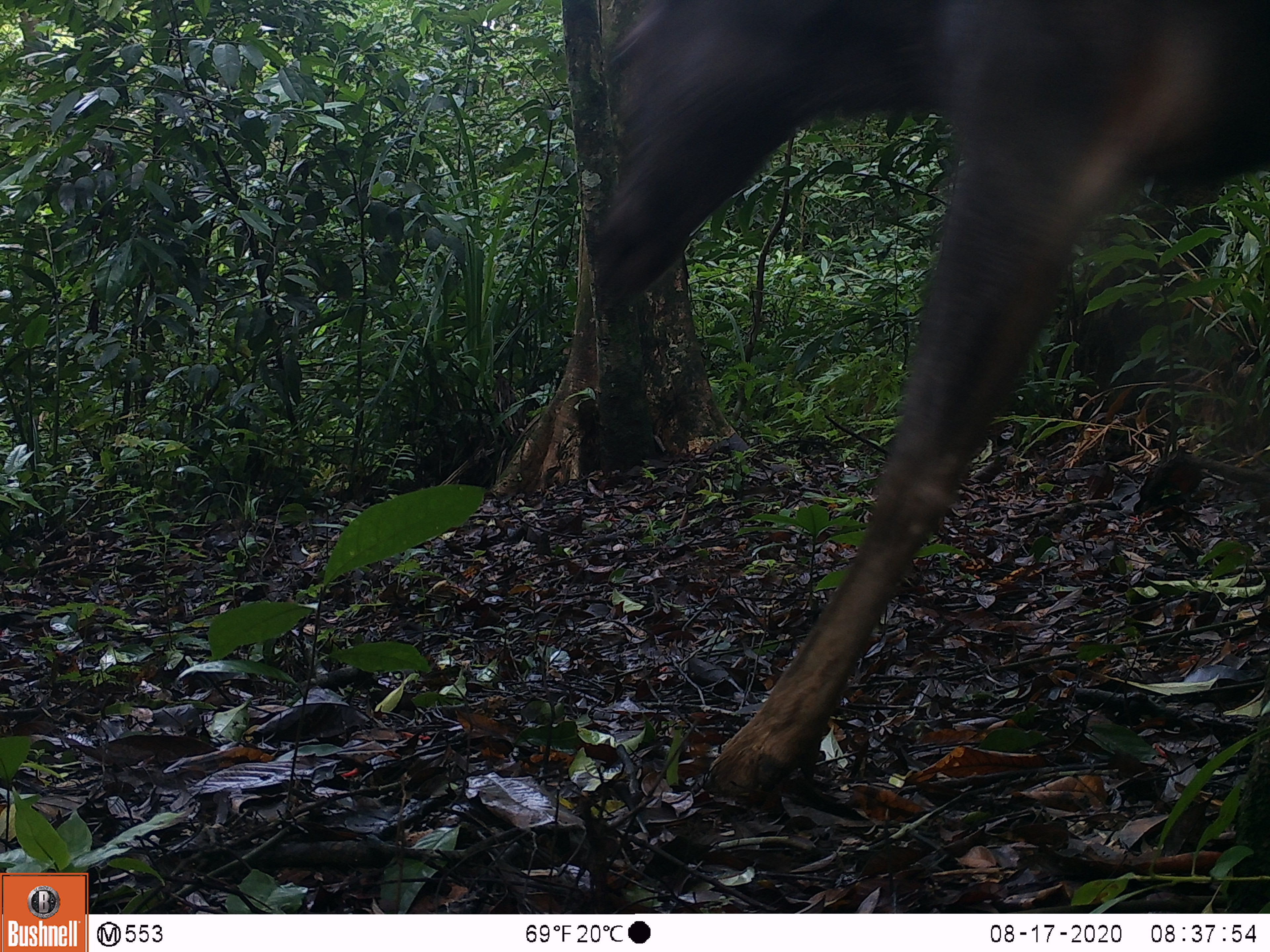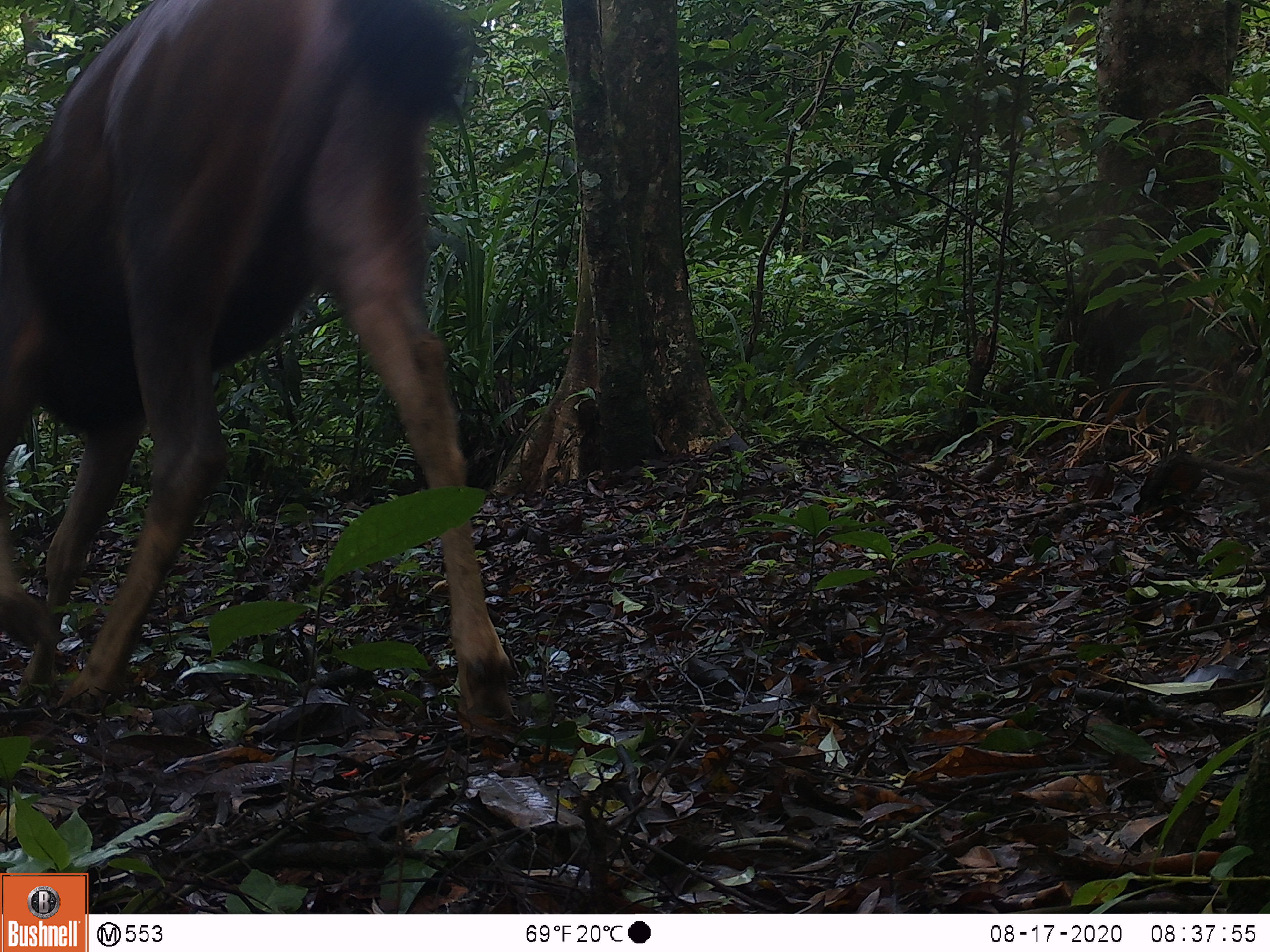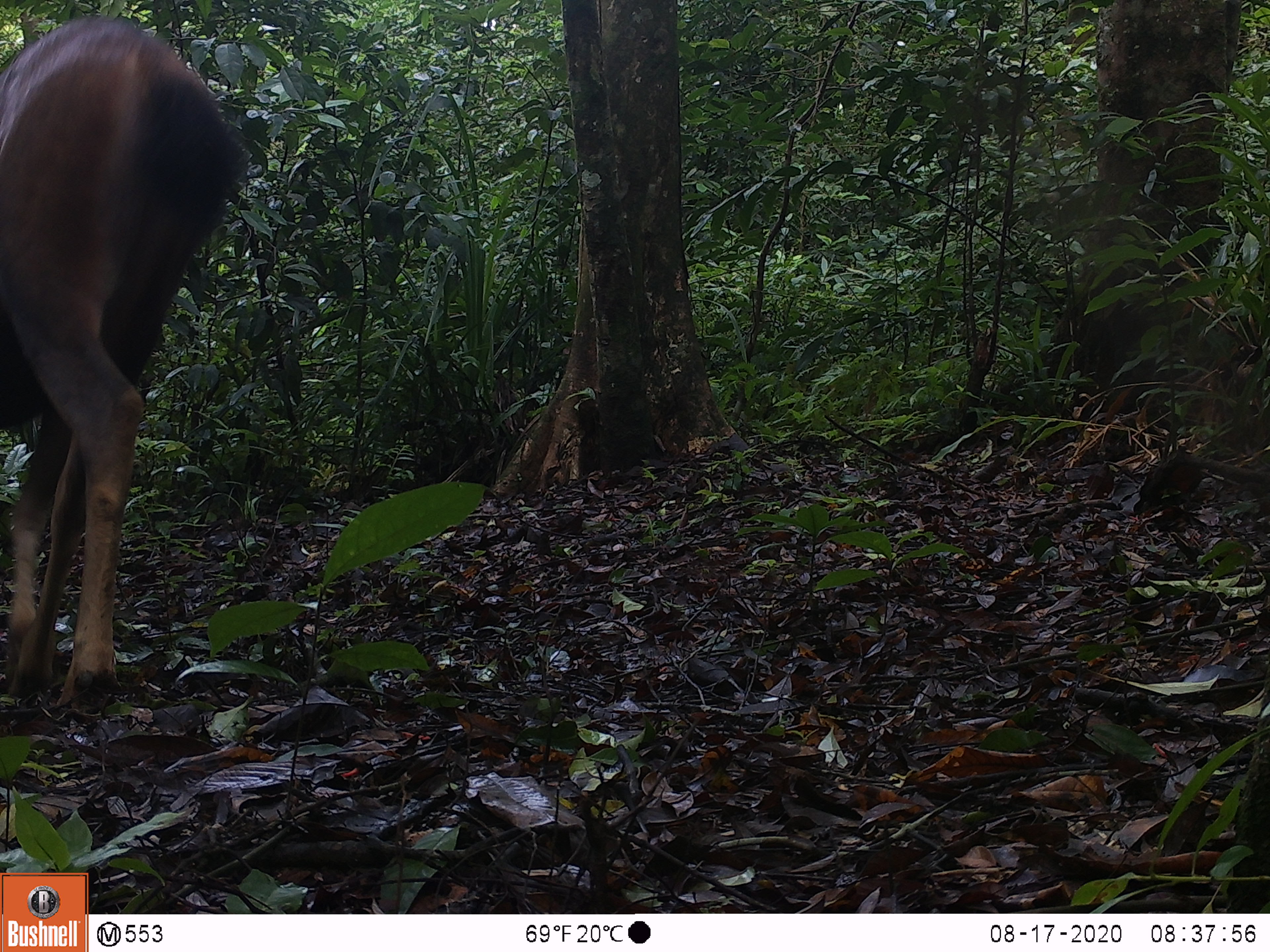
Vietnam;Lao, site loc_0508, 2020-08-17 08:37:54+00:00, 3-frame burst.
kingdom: Animalia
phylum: Chordata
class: Mammalia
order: Artiodactyla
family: Cervidae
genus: Rusa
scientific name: Rusa unicolor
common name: sambar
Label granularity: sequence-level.